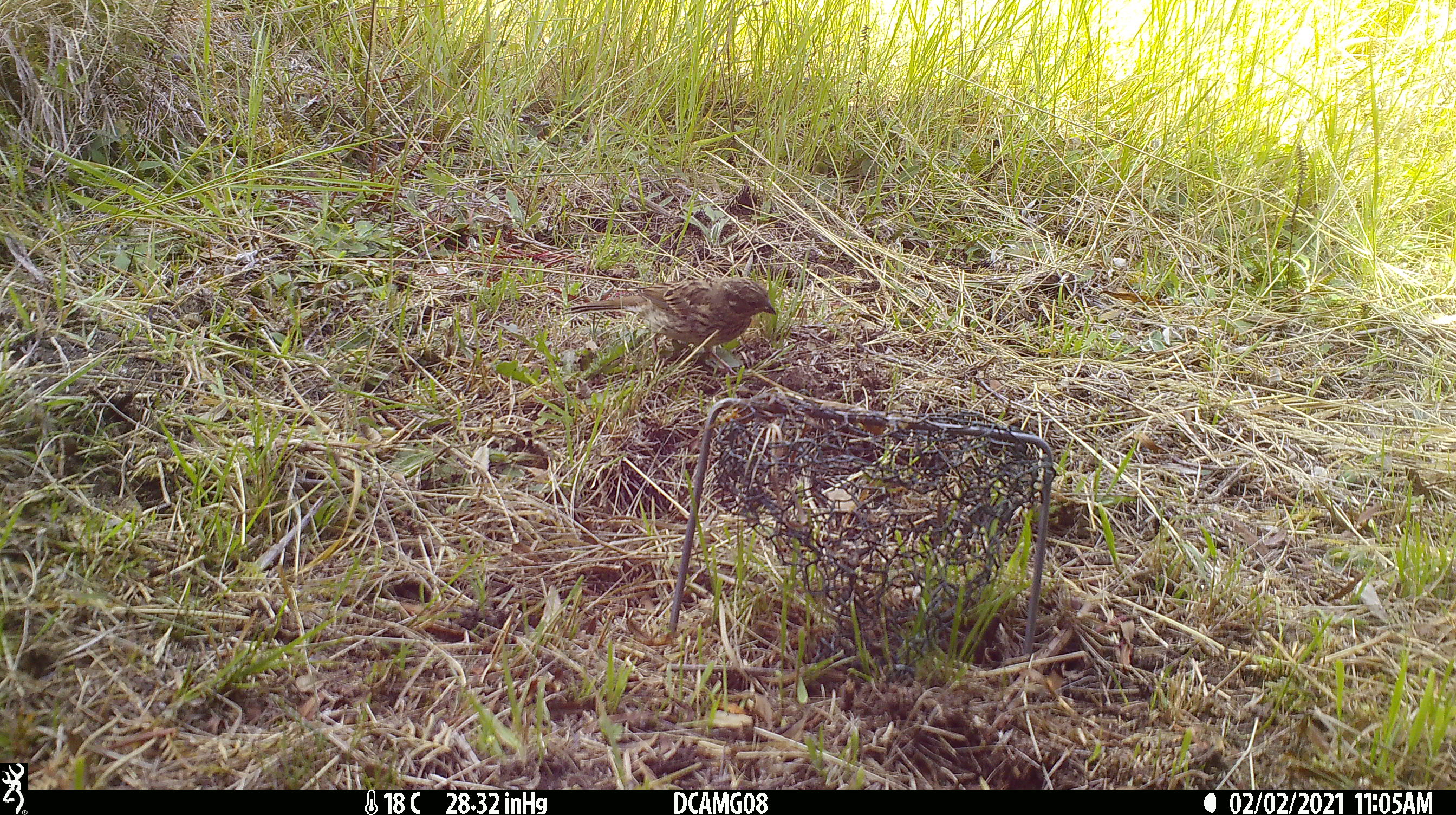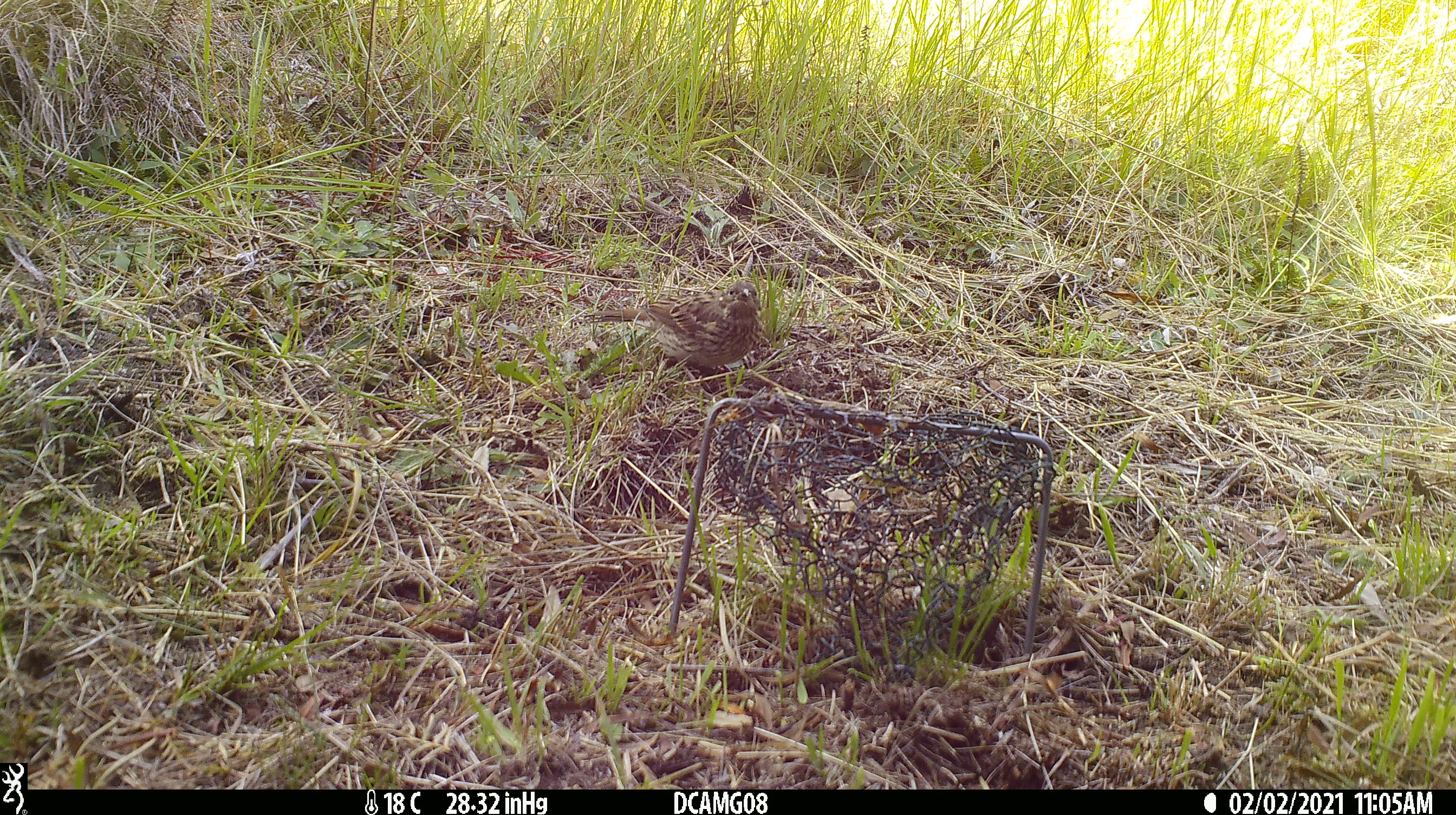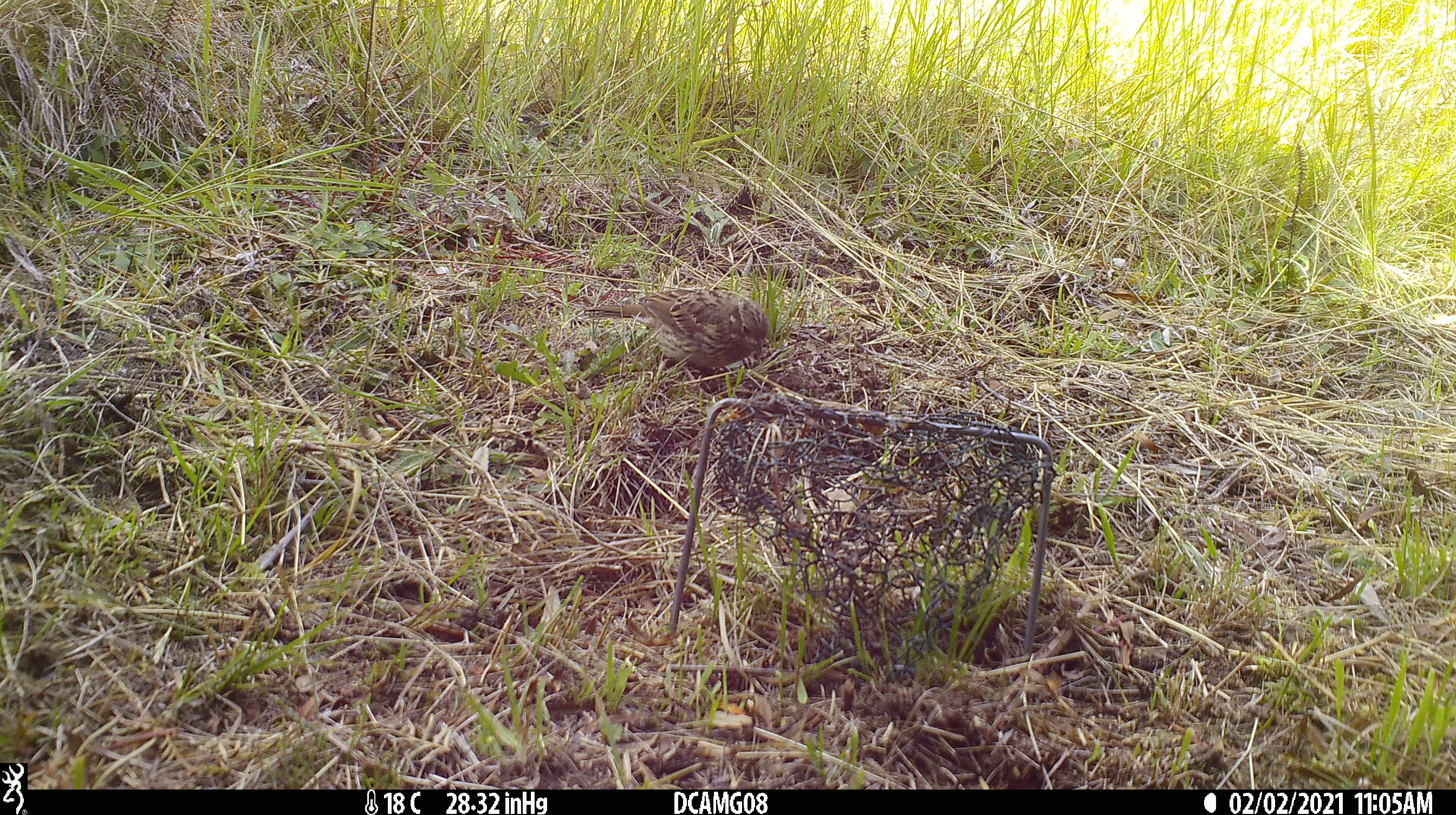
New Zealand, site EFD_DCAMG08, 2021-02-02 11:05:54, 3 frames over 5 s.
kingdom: Animalia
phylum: Chordata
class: Aves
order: Passeriformes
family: Emberizidae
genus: Emberiza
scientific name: Emberiza citrinella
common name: yellowhammer